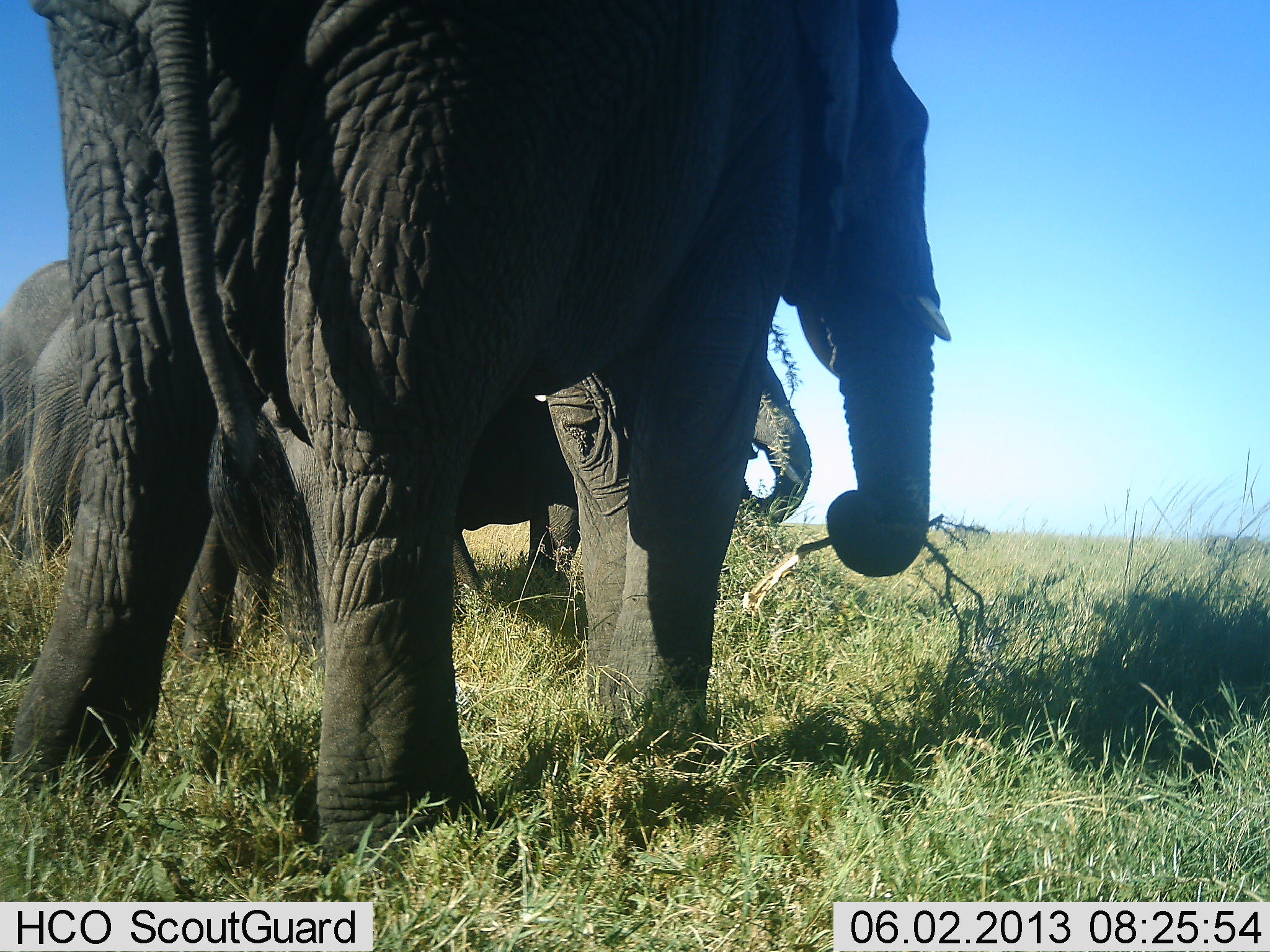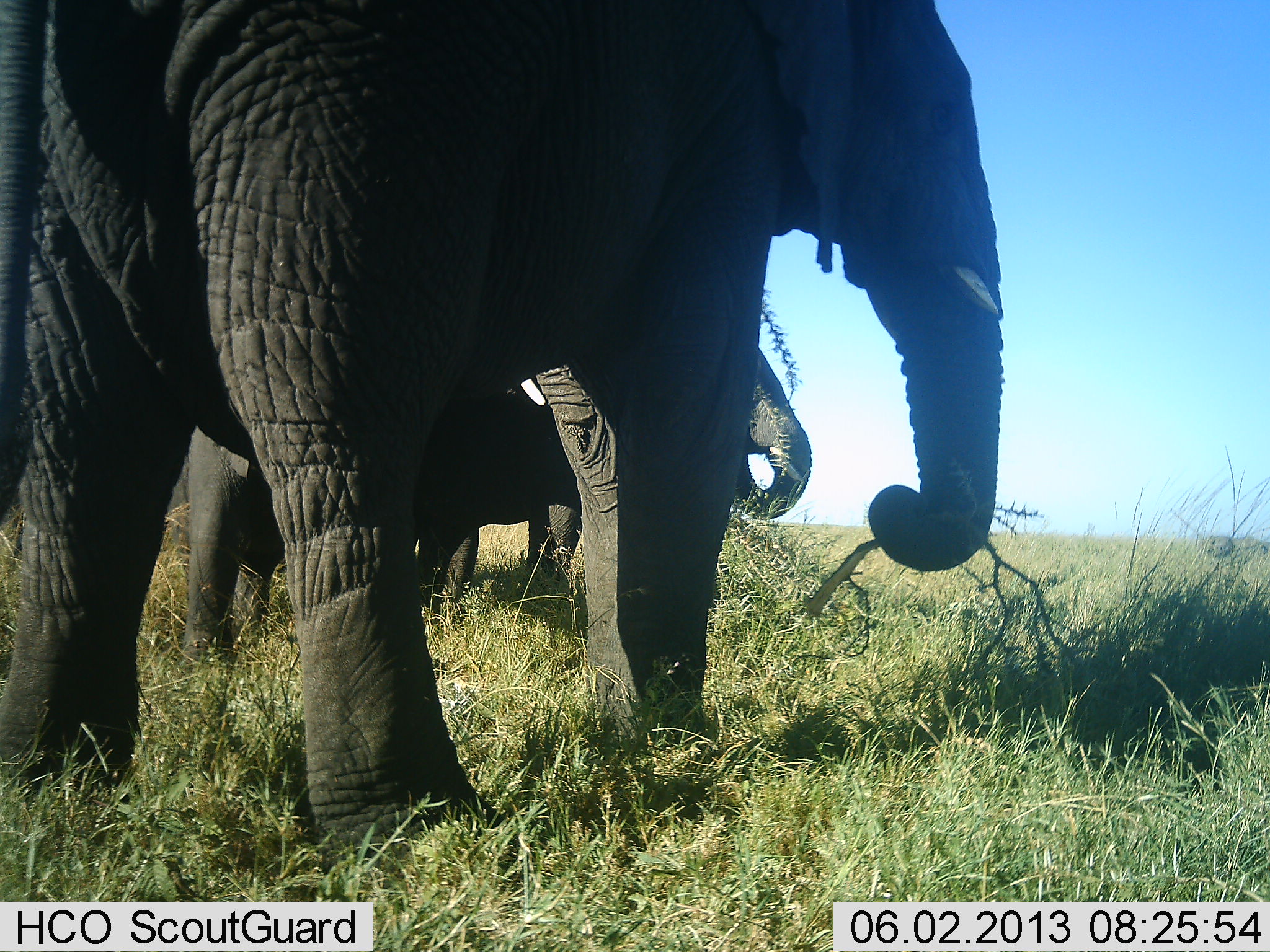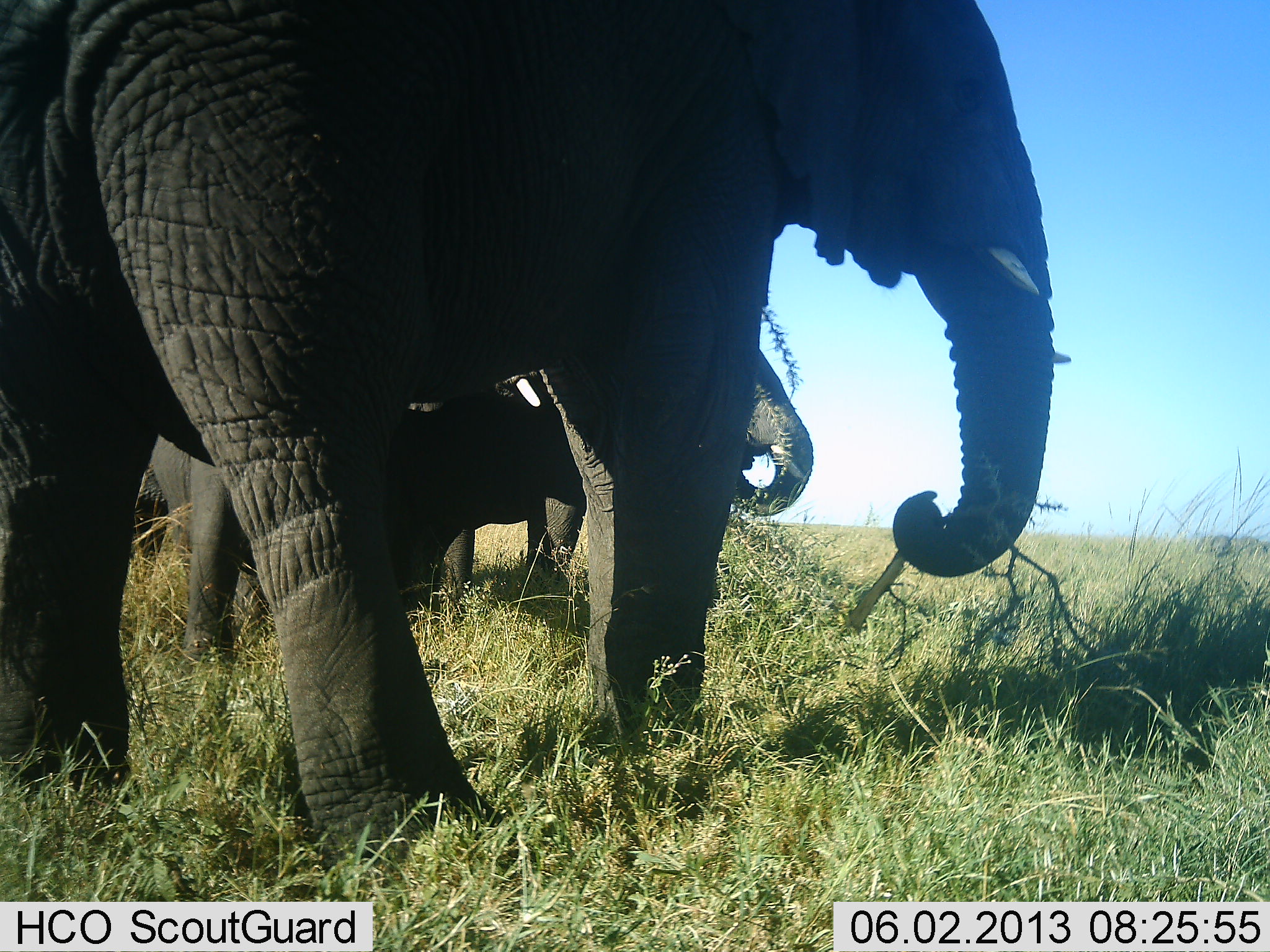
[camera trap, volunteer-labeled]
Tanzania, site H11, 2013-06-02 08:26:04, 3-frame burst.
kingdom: Animalia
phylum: Chordata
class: Mammalia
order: Proboscidea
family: Elephantidae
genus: Loxodonta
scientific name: Loxodonta africana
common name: african bush elephant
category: elephant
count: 3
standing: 67%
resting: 0%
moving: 11%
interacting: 6%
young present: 0%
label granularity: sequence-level